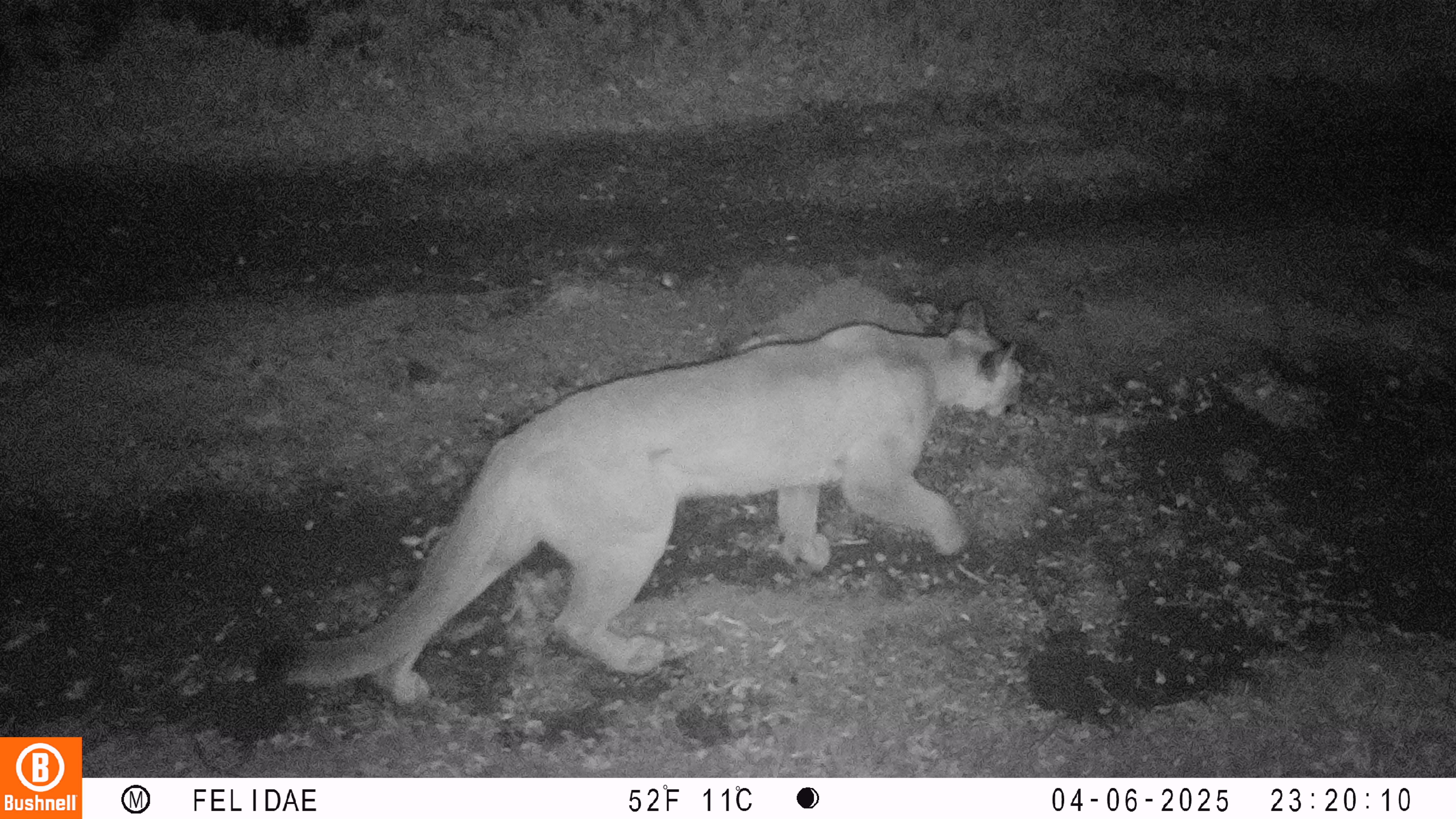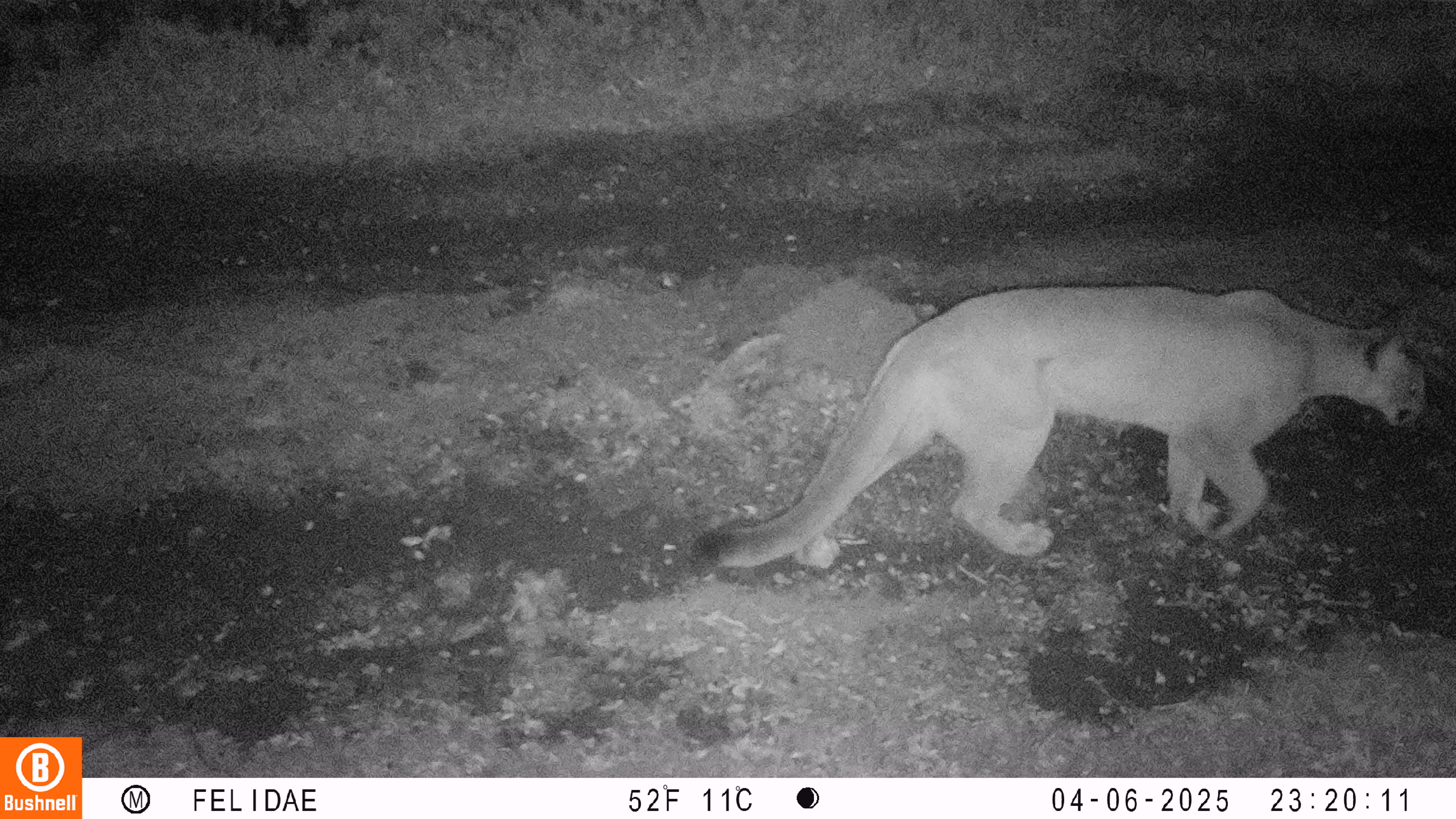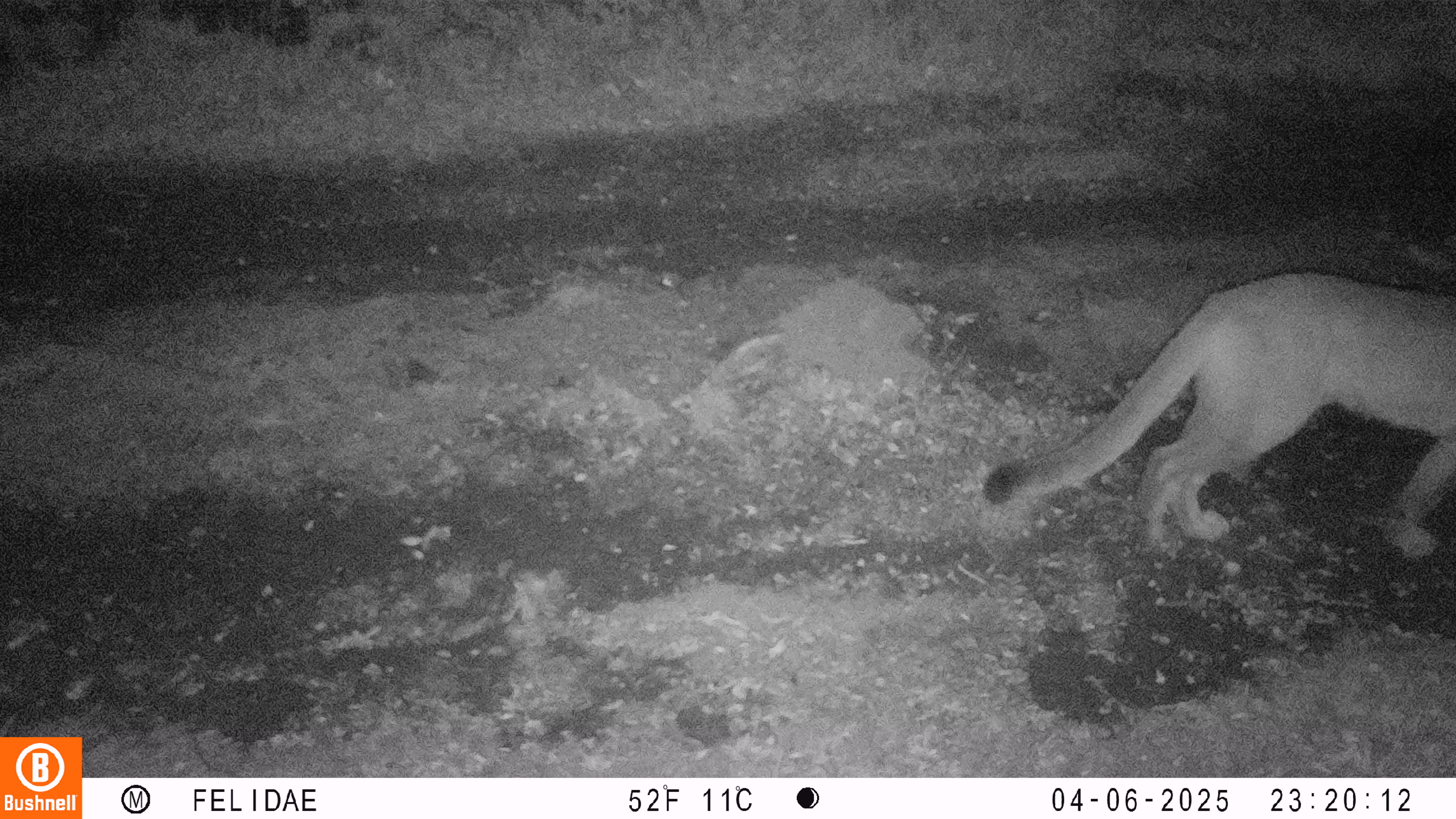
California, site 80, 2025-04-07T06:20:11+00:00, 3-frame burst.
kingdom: Animalia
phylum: Chordata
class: Mammalia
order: Carnivora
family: Felidae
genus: Puma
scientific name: Puma concolor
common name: puma